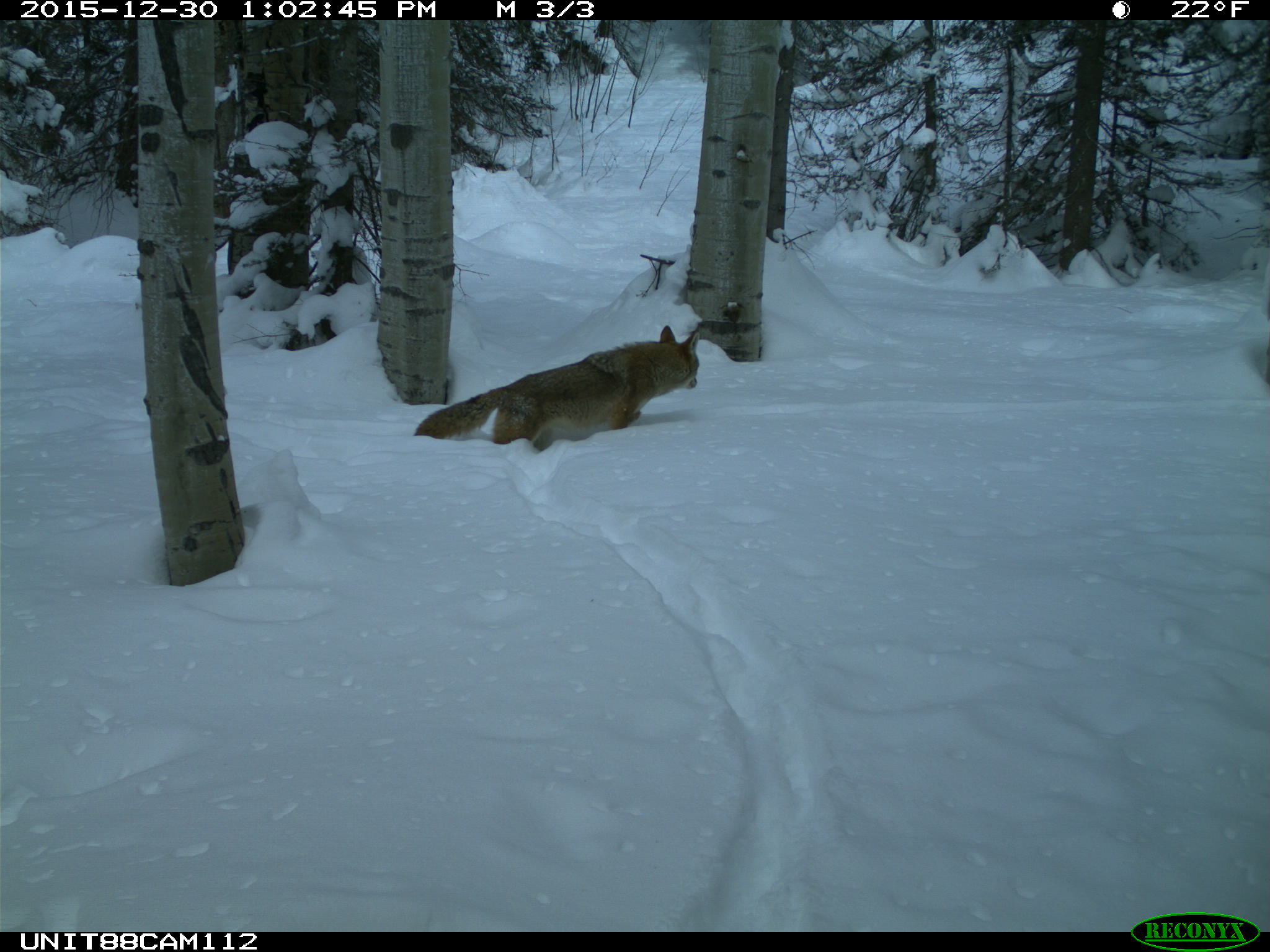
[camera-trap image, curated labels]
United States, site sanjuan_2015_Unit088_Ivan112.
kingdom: Animalia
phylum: Chordata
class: Mammalia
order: Carnivora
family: Canidae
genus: Canis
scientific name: Canis latrans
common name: coyote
Canis latrans (coyote).